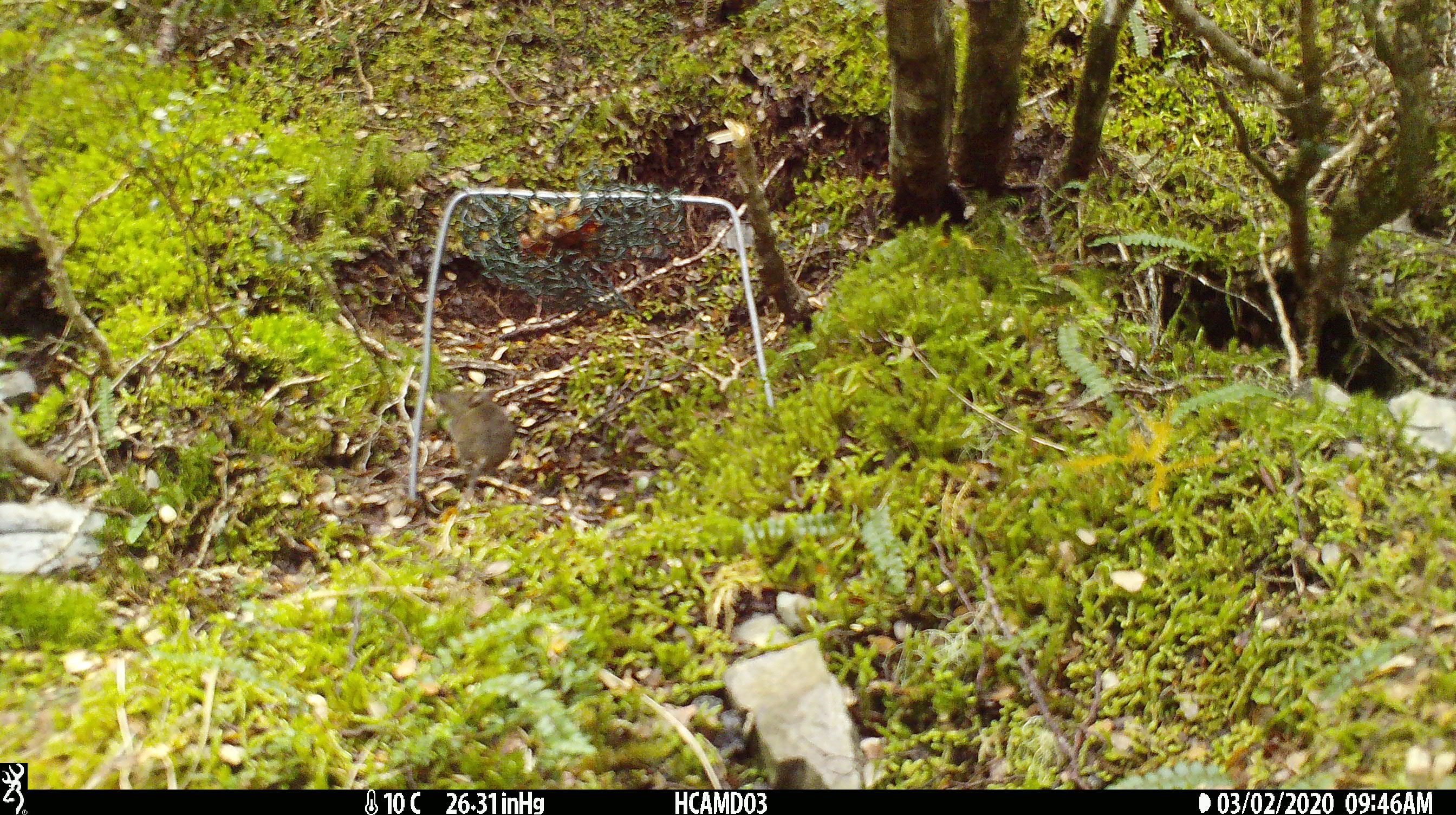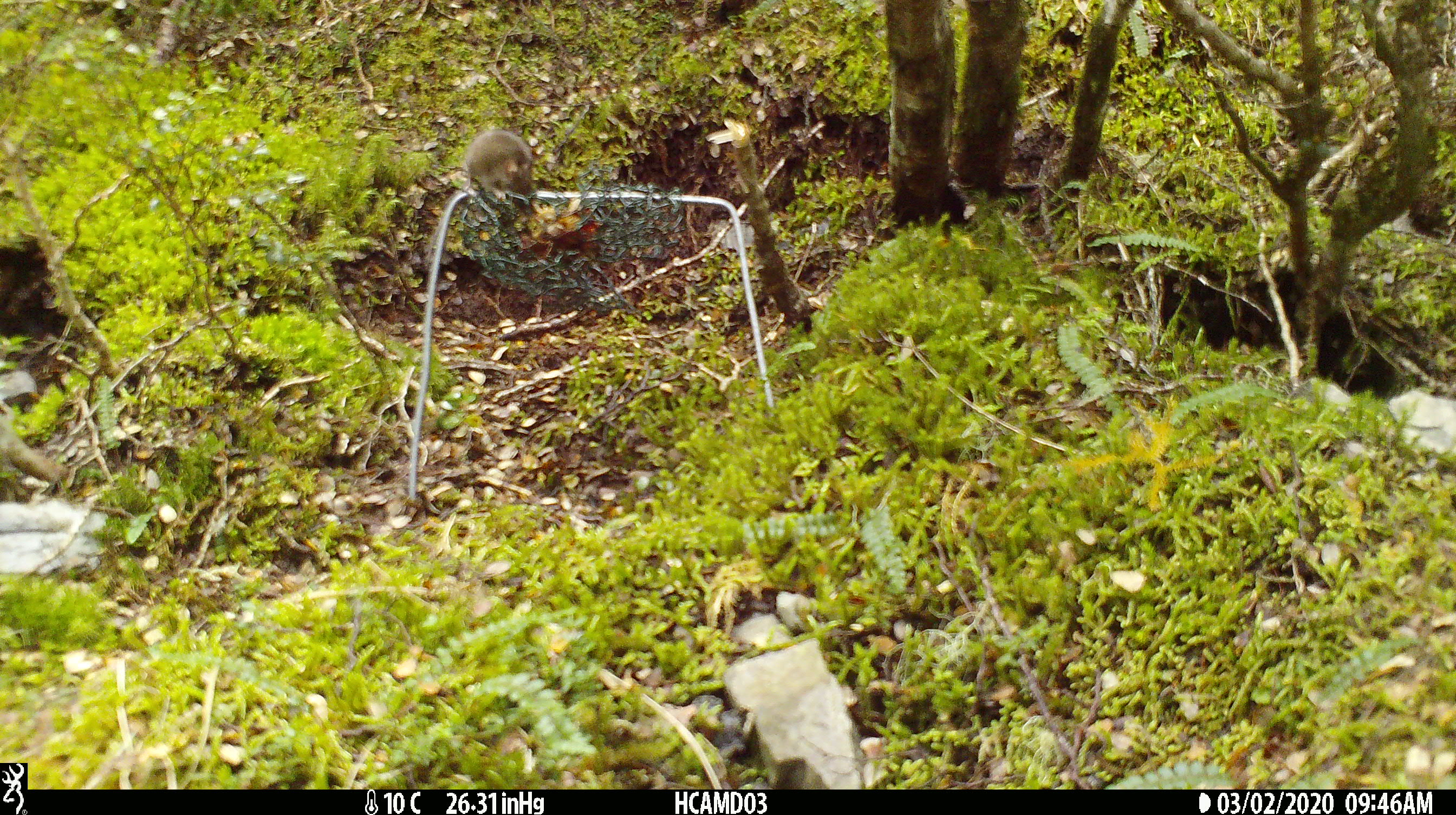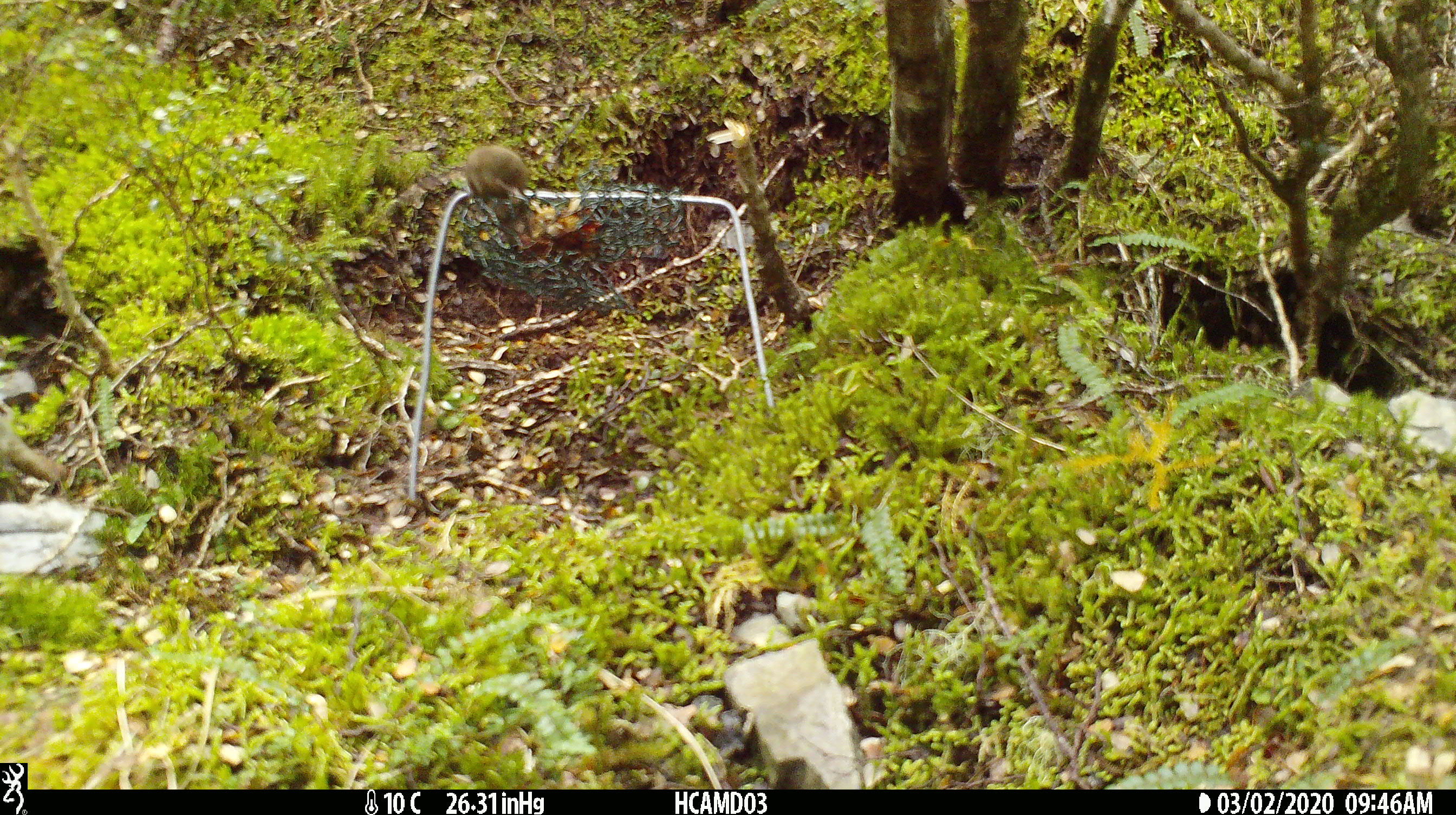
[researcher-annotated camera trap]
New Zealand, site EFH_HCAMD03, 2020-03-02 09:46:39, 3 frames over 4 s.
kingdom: Animalia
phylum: Chordata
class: Mammalia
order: Rodentia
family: Muridae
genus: Mus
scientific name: Mus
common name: mouse